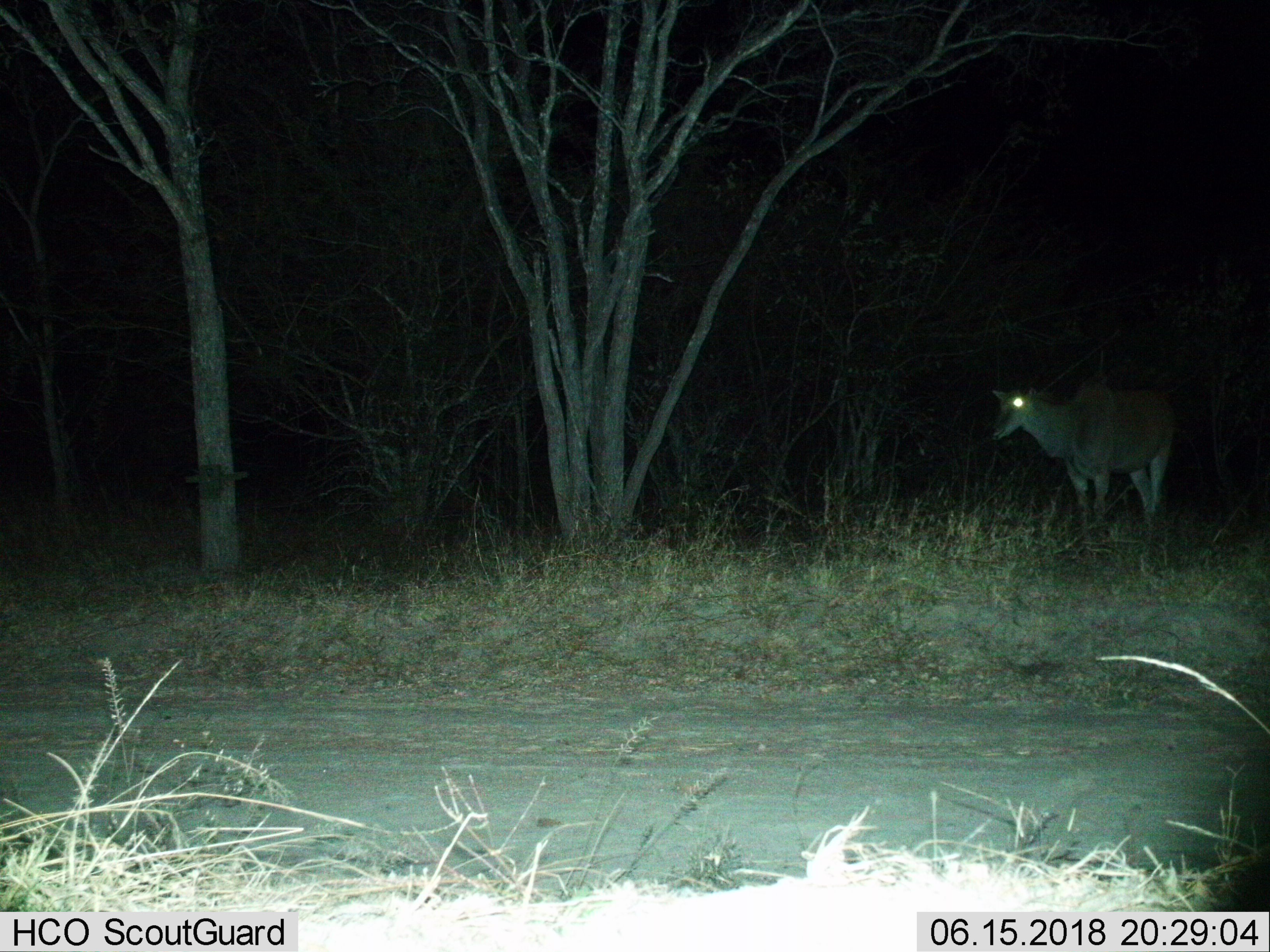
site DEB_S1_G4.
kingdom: Animalia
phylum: Chordata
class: Mammalia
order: Artiodactyla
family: Bovidae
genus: Tragelaphus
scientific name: Tragelaphus oryx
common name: eland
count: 1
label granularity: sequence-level